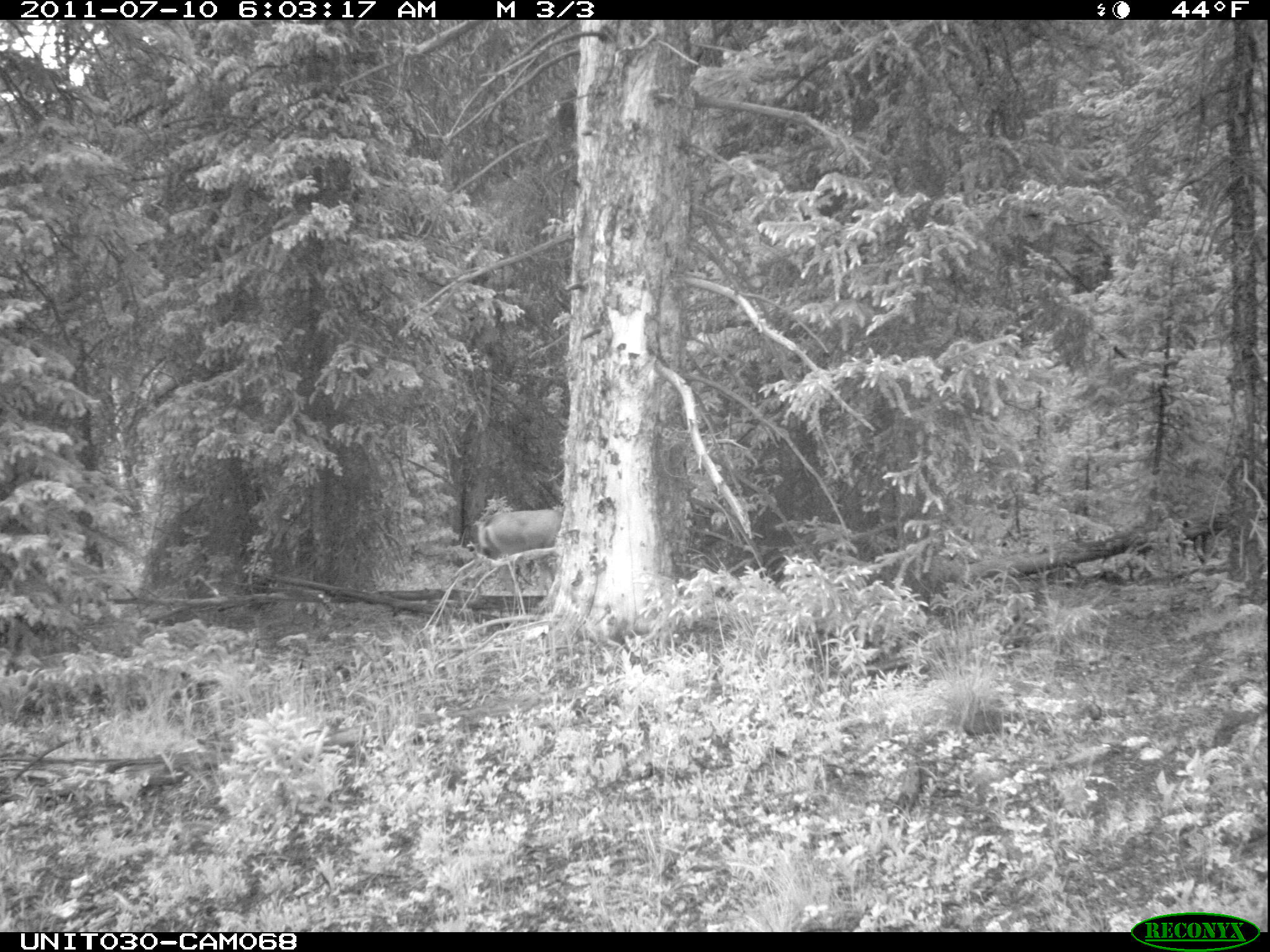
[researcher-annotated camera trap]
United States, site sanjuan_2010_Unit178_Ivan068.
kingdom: Animalia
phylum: Chordata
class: Mammalia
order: Artiodactyla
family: Cervidae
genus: Odocoileus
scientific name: Odocoileus hemionus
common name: mule deer